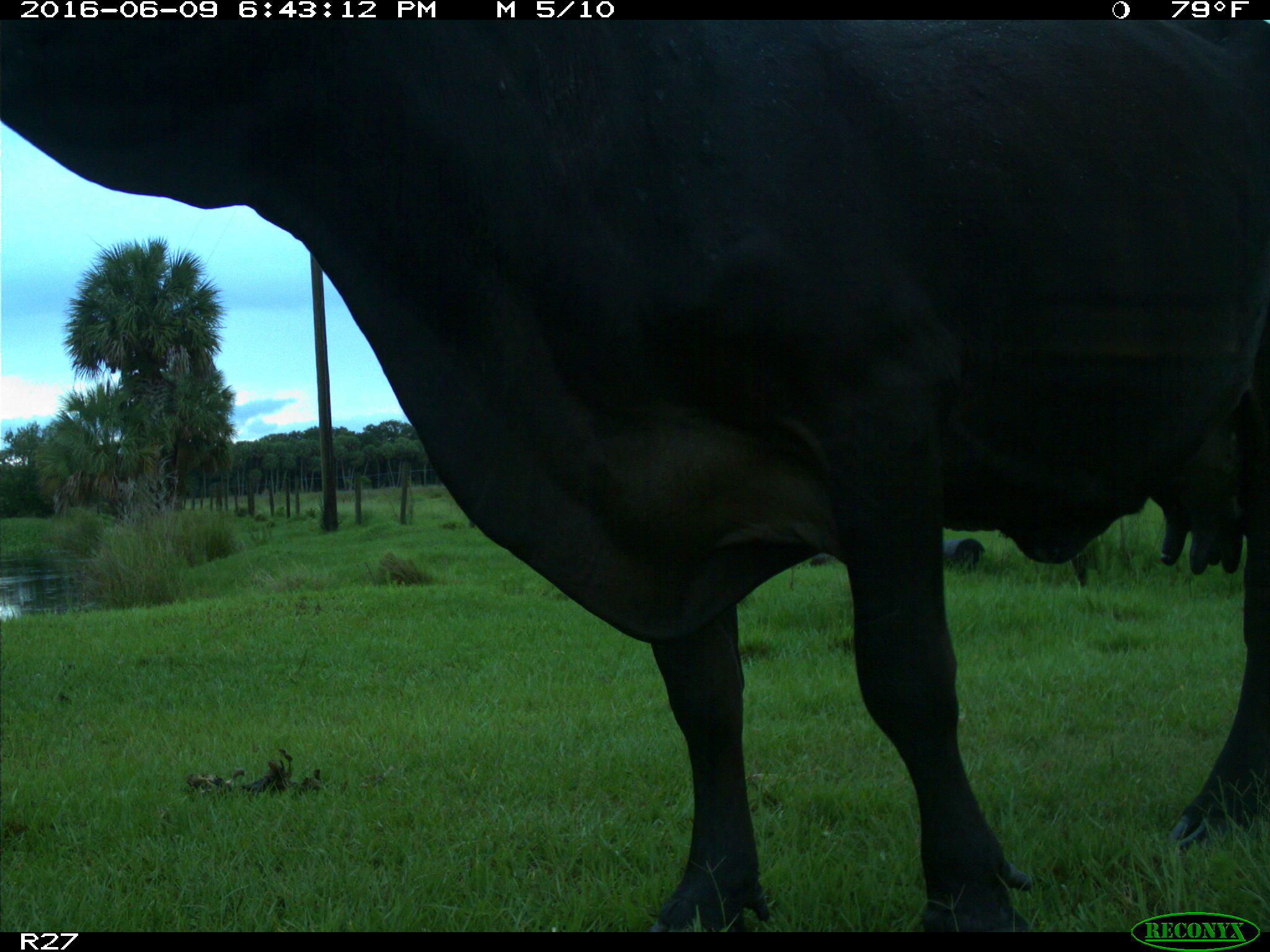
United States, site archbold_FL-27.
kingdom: Animalia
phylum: Chordata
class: Mammalia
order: Artiodactyla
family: Bovidae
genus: Bos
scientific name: Bos taurus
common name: domestic cow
Bos taurus (domestic cow).